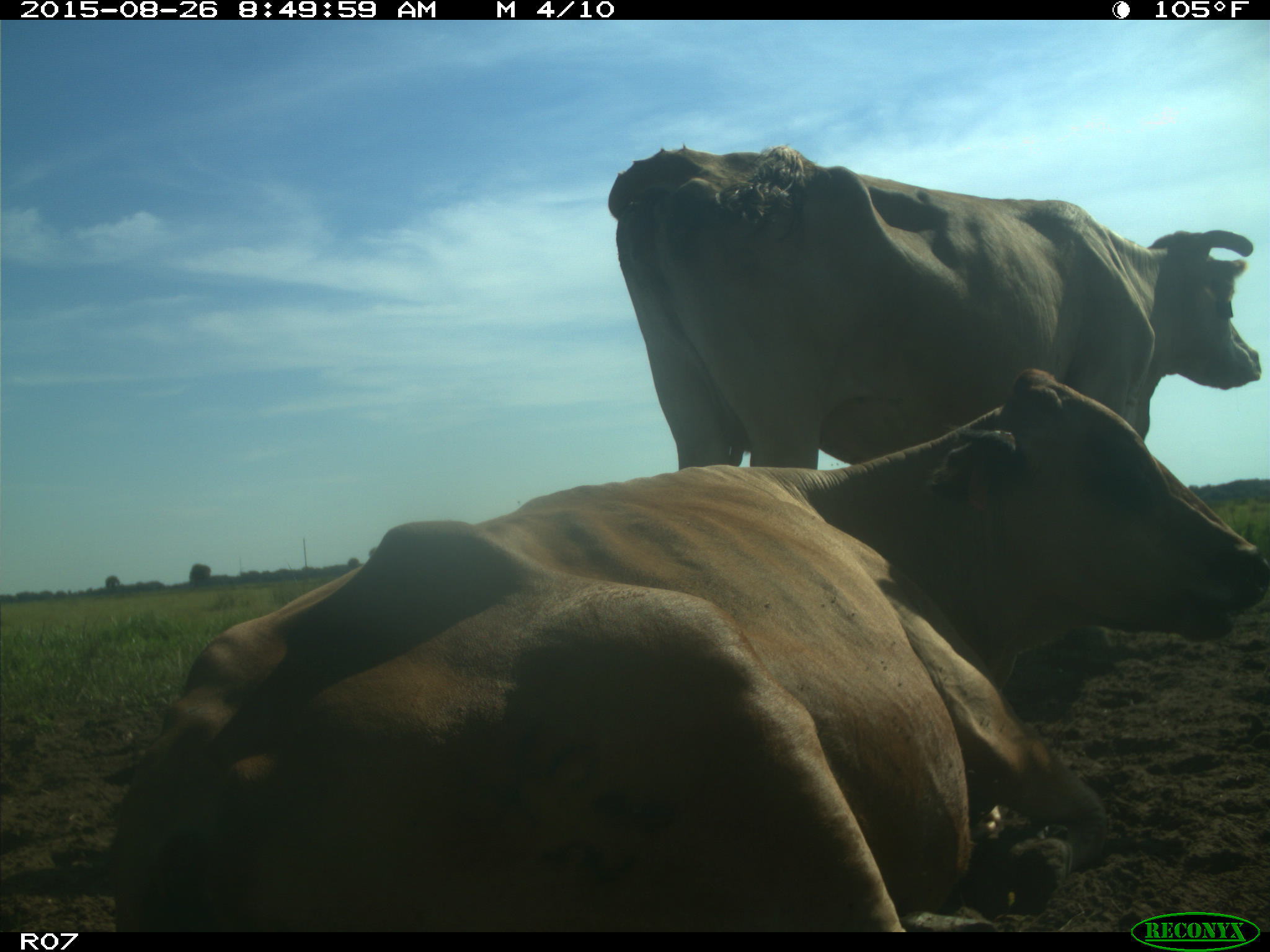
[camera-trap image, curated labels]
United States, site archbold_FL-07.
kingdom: Animalia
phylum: Chordata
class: Mammalia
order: Artiodactyla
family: Bovidae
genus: Bos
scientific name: Bos taurus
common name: domestic cow